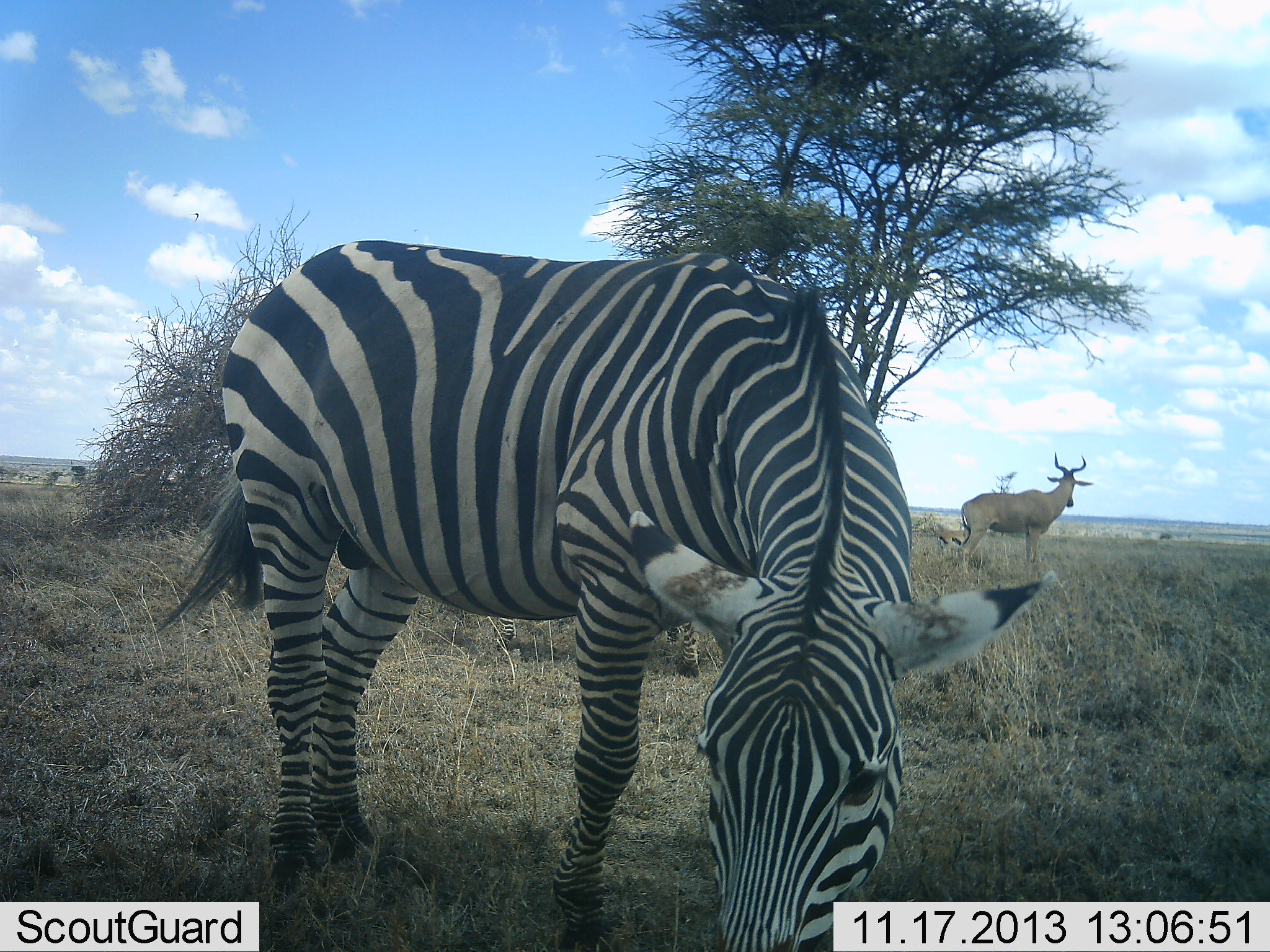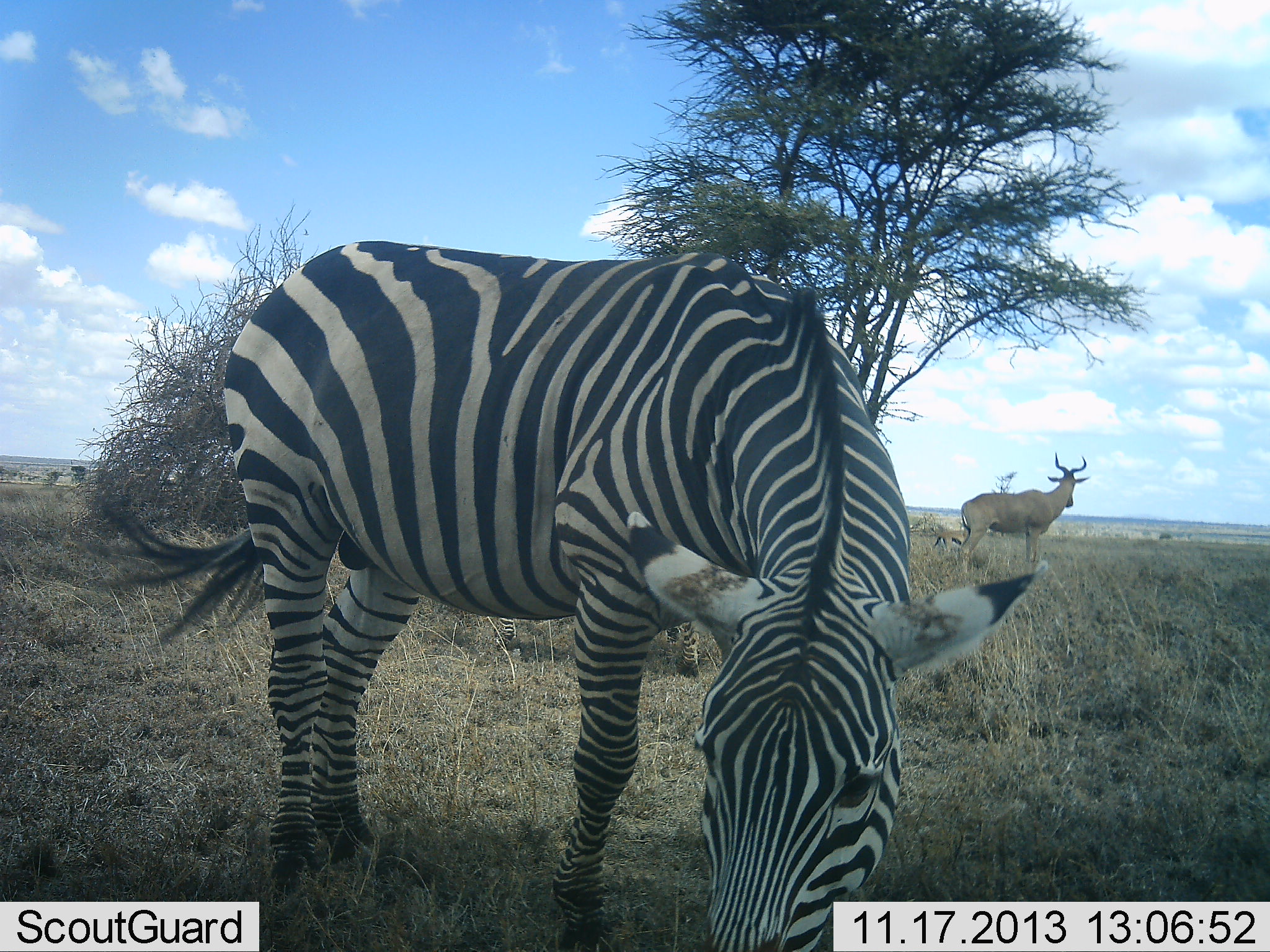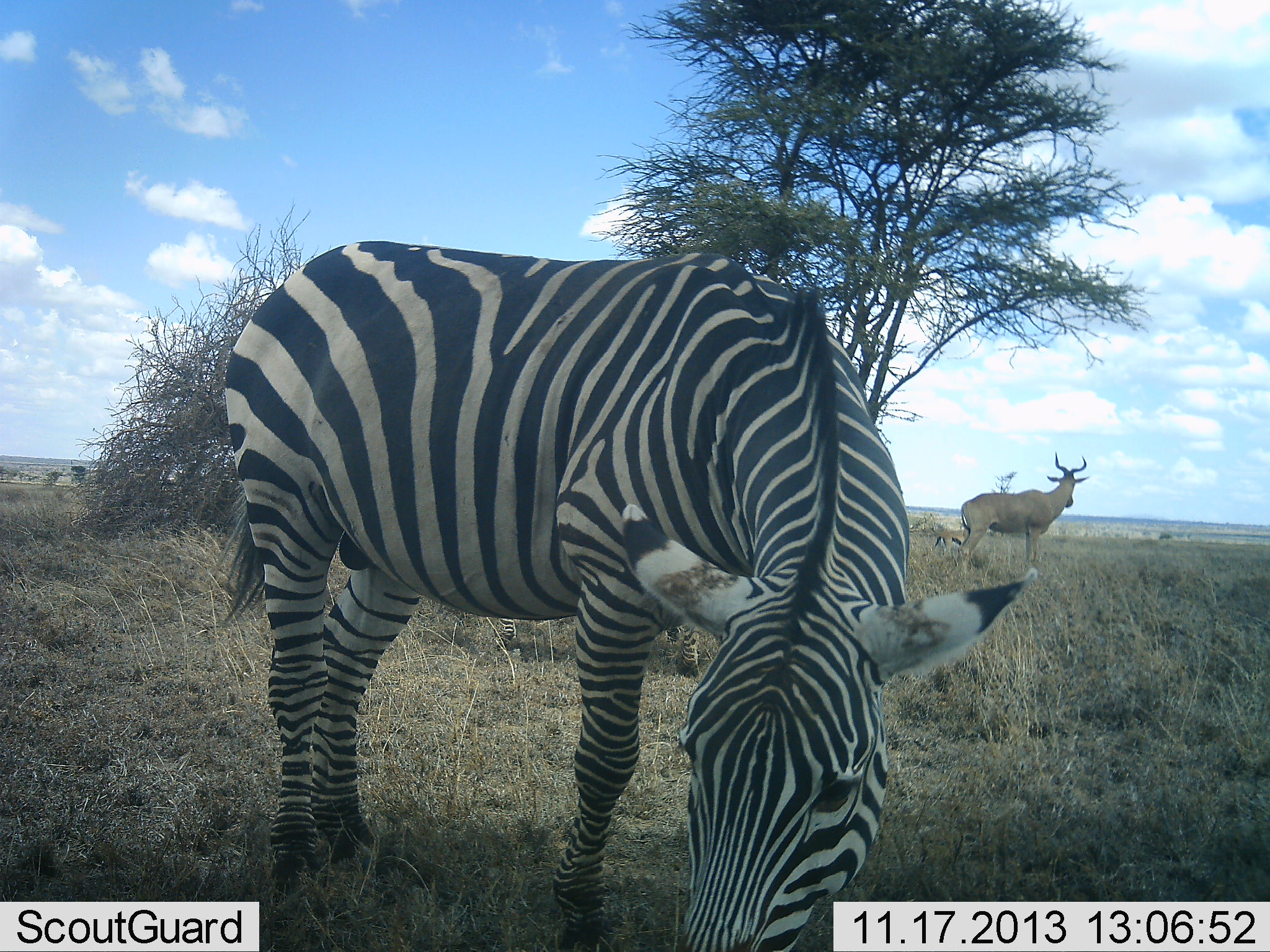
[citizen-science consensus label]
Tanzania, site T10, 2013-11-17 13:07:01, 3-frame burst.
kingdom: Animalia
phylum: Chordata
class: Mammalia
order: Artiodactyla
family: Bovidae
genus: Alcelaphus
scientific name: Alcelaphus buselaphus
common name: hartebeest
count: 1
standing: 100%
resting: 0%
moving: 0%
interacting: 0%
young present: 0%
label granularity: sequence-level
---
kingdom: Animalia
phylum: Chordata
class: Mammalia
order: Perissodactyla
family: Equidae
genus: Equus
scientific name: Equus quagga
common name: plains zebra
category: zebra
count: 1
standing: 43%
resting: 0%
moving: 0%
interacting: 0%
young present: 0%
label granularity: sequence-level